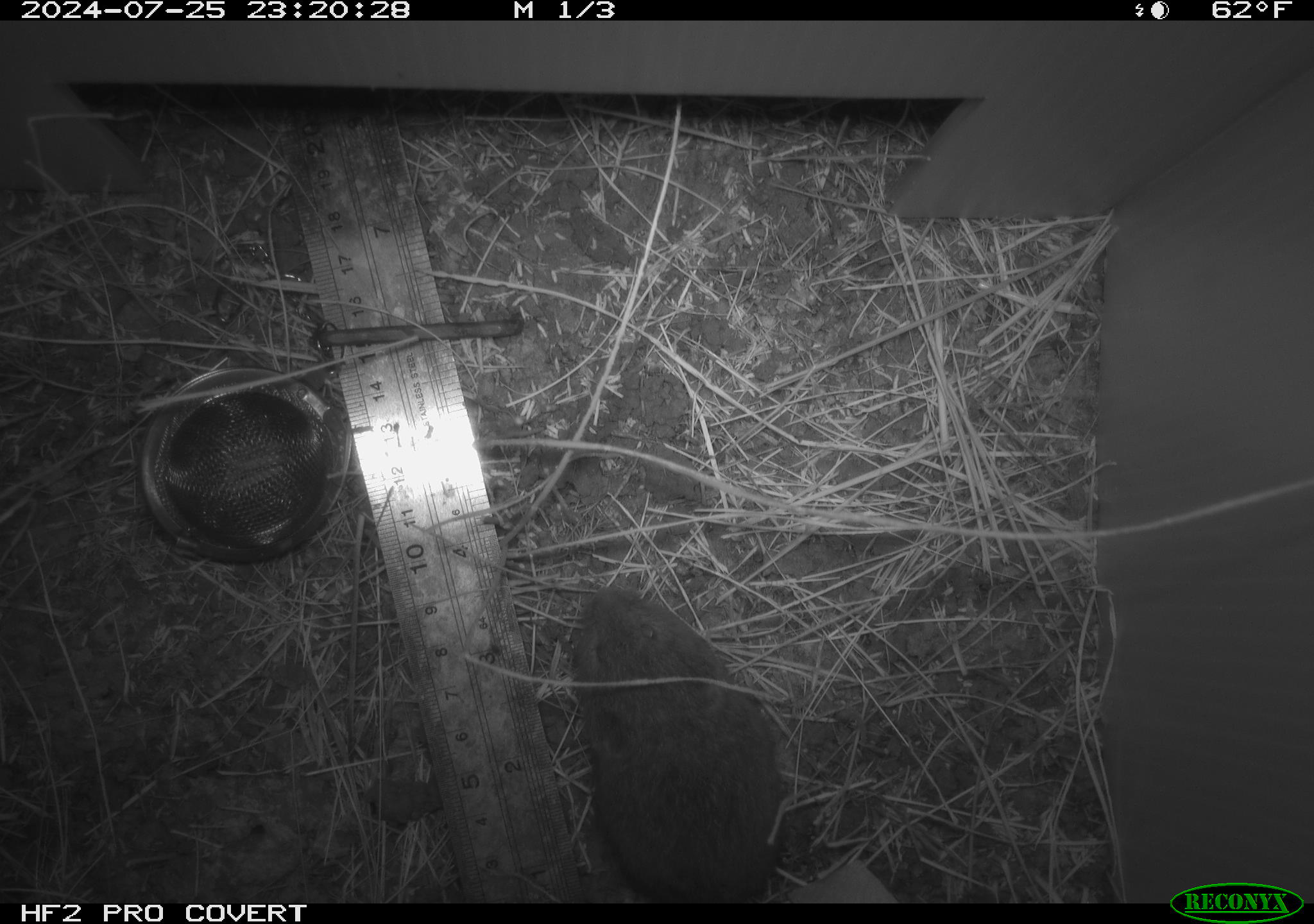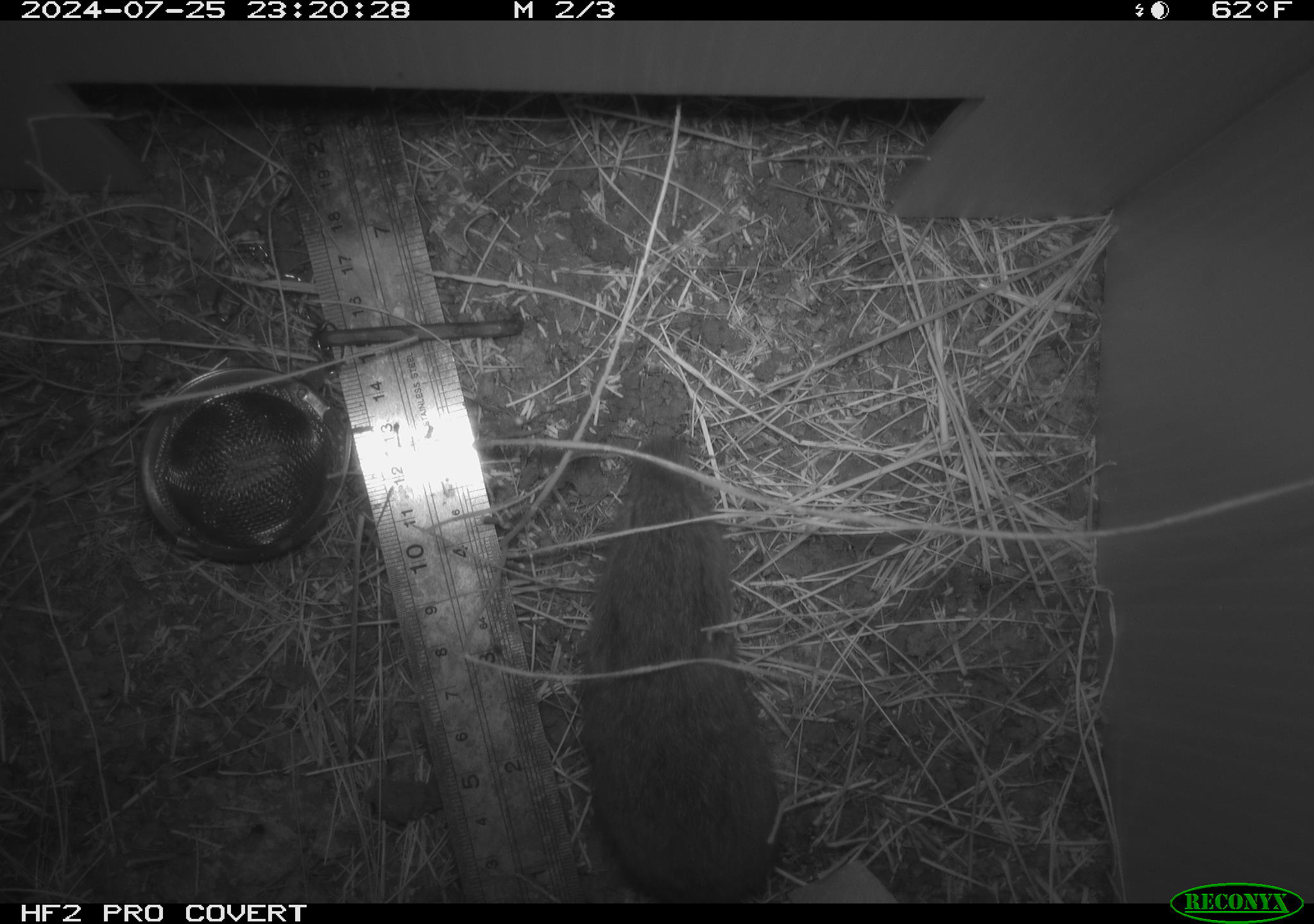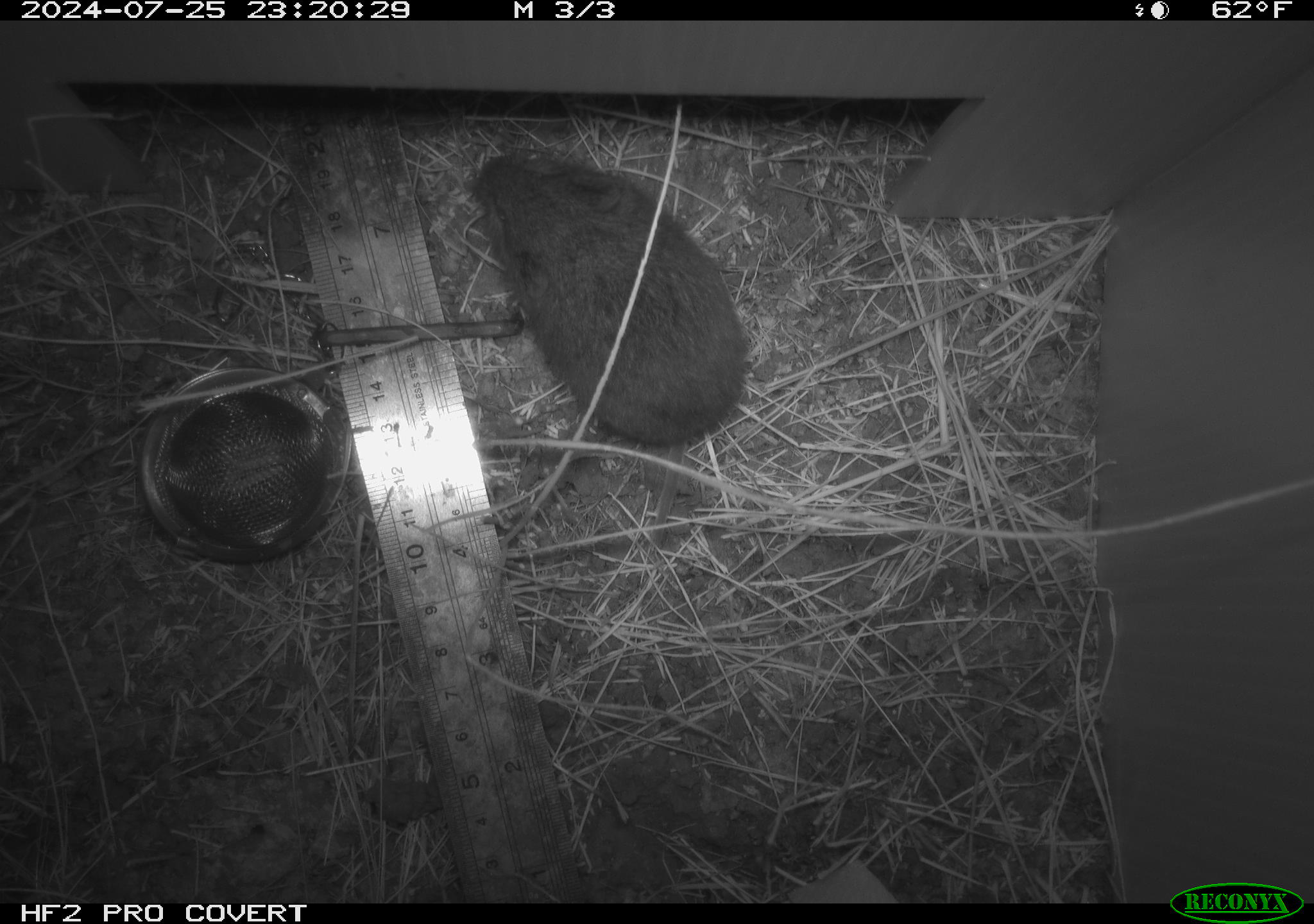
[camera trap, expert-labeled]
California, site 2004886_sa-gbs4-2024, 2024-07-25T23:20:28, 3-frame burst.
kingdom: Animalia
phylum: Chordata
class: Mammalia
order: Rodentia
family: Cricetidae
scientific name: Arvicolinae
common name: voles, lemmings, and muskrats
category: arvicolinae subfamily